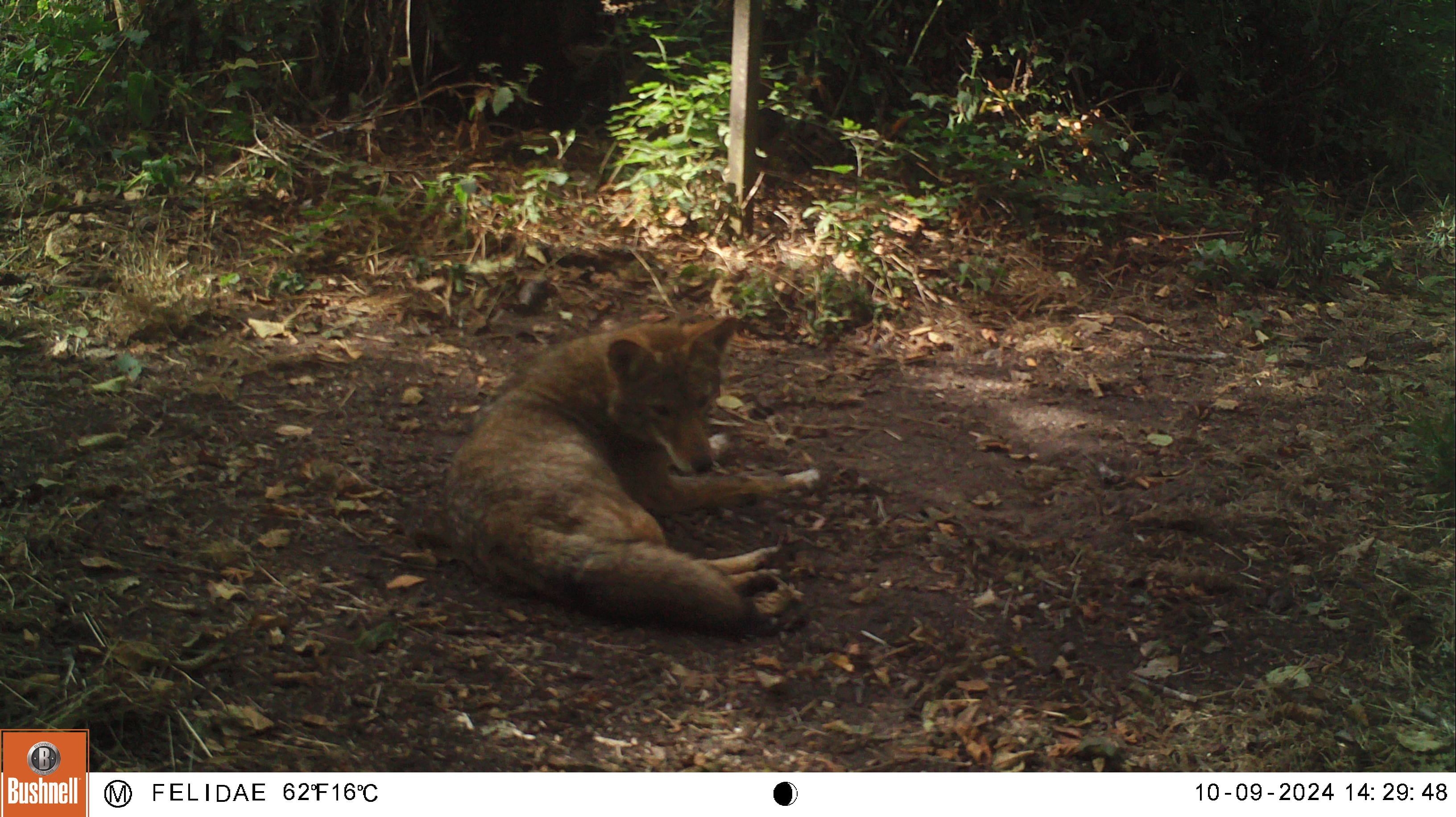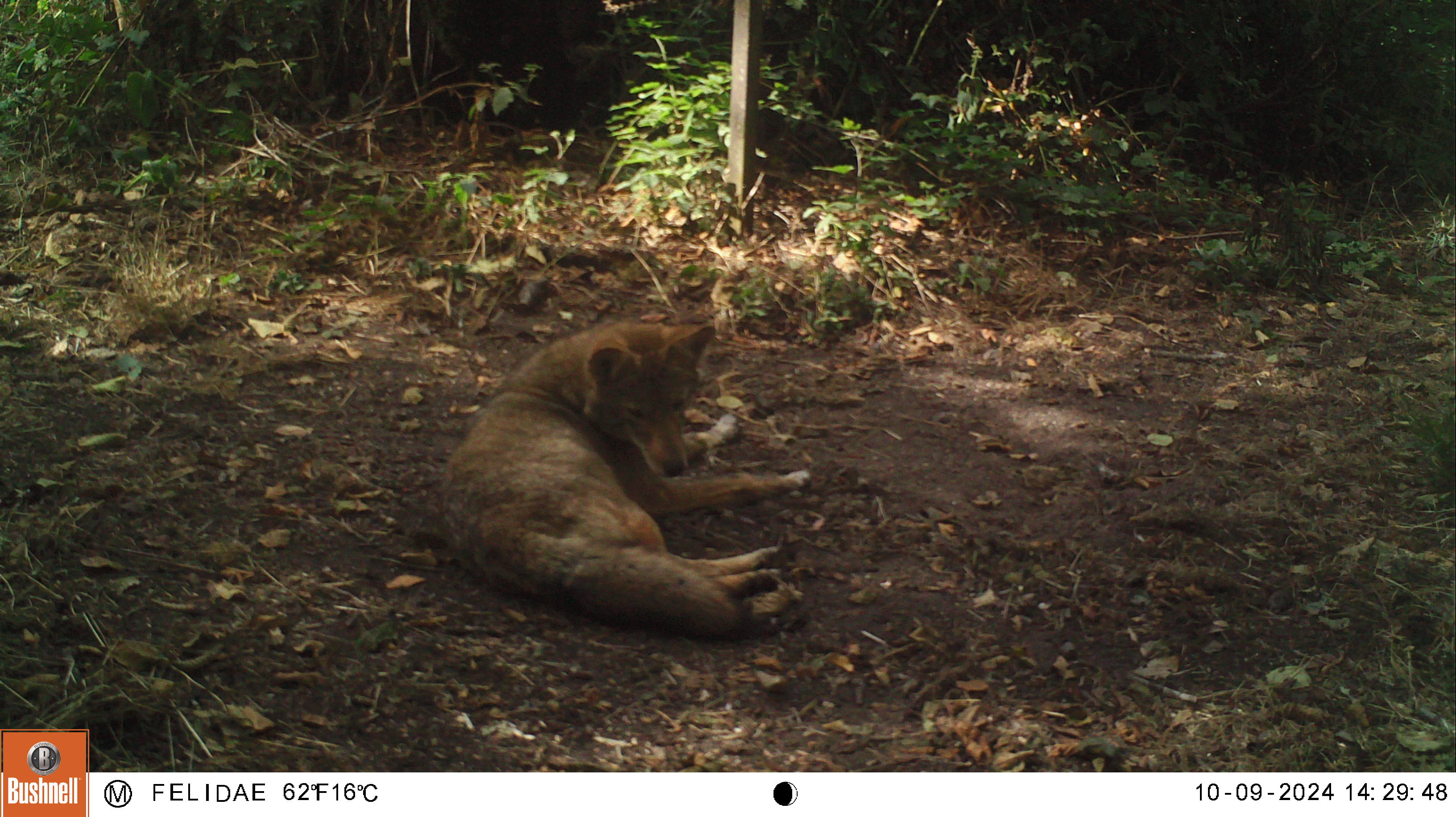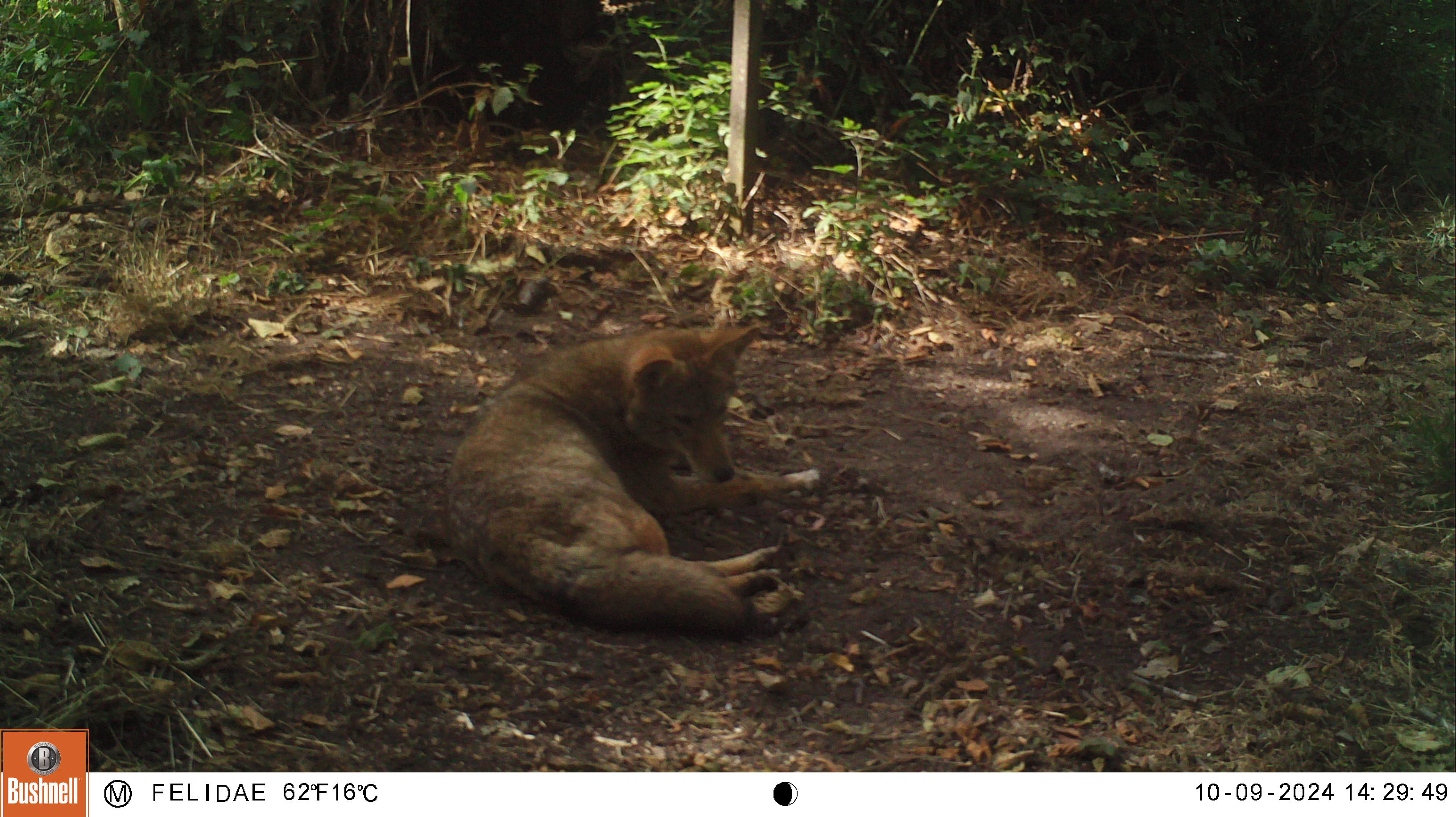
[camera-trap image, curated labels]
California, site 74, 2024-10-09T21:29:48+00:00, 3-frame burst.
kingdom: Animalia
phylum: Chordata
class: Mammalia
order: Carnivora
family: Canidae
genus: Canis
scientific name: Canis latrans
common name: coyote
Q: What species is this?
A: Coyote (Canis latrans).